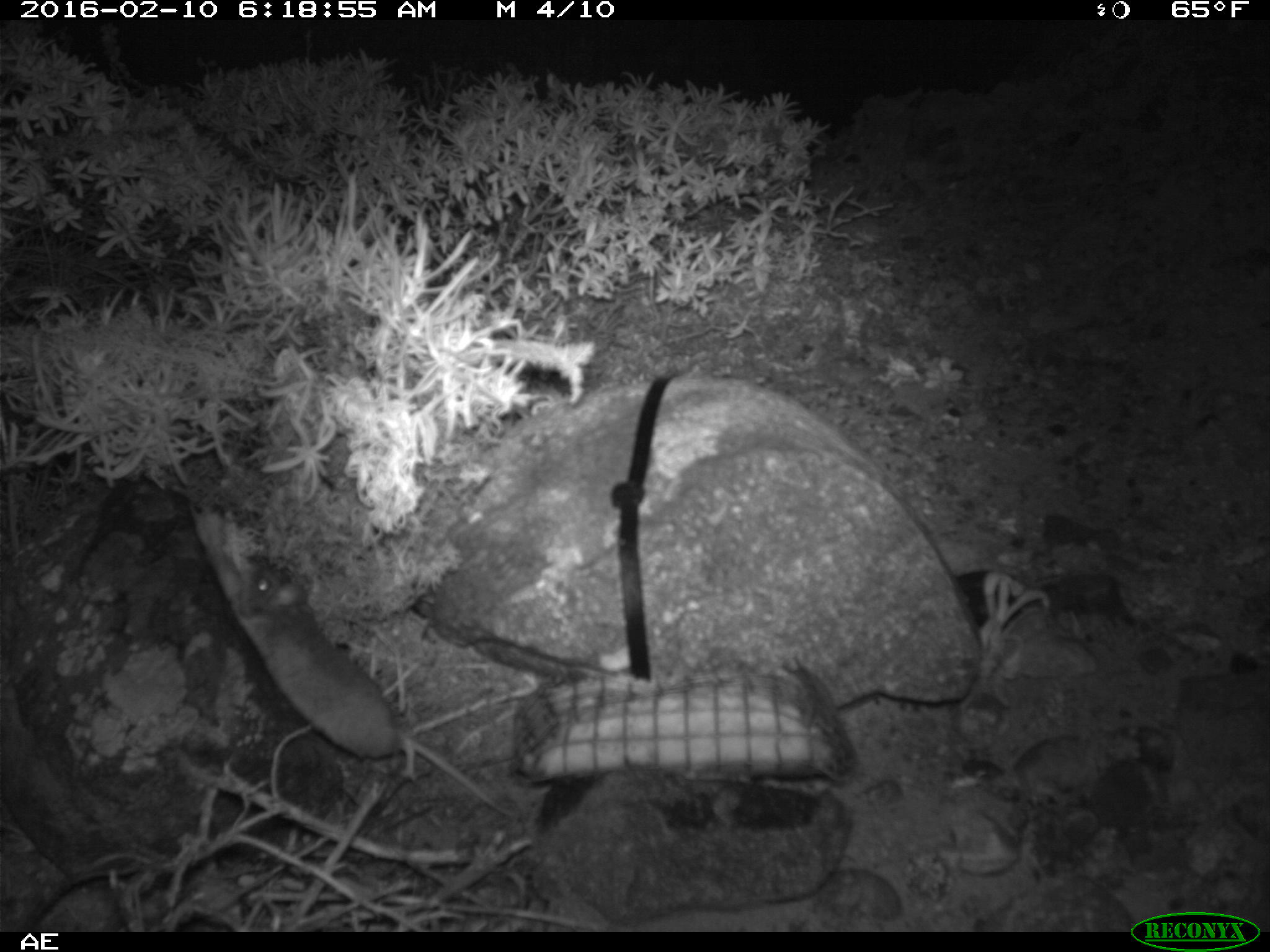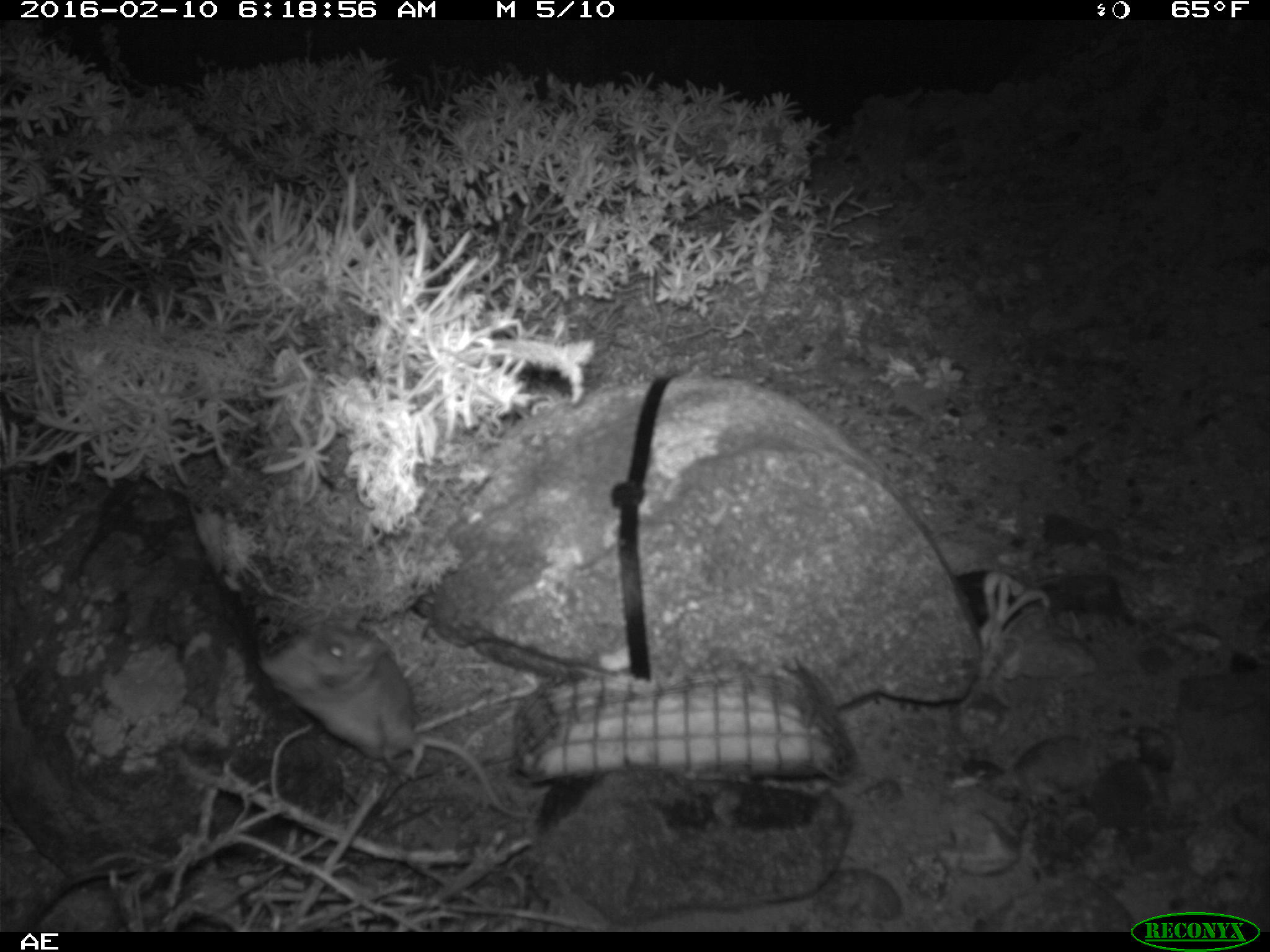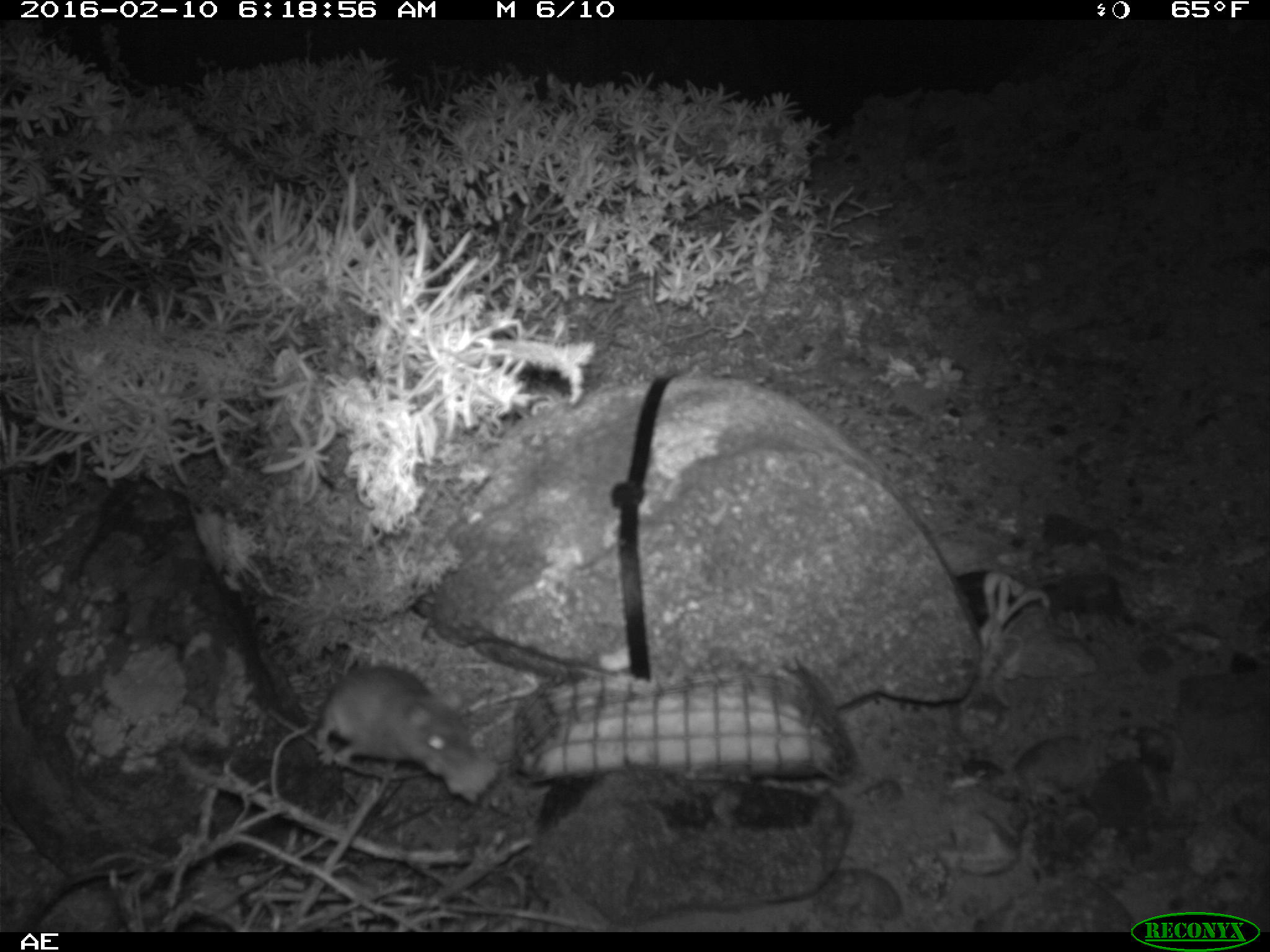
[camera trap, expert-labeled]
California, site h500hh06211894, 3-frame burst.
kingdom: Animalia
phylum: Chordata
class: Mammalia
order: Rodentia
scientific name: Rodentia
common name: rodent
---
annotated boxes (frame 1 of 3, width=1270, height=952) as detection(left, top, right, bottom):
rodent: detection(192, 503, 516, 821)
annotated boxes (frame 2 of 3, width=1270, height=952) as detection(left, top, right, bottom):
rodent: detection(257, 606, 537, 819)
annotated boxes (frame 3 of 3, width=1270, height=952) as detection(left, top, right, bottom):
rodent: detection(316, 666, 475, 777)